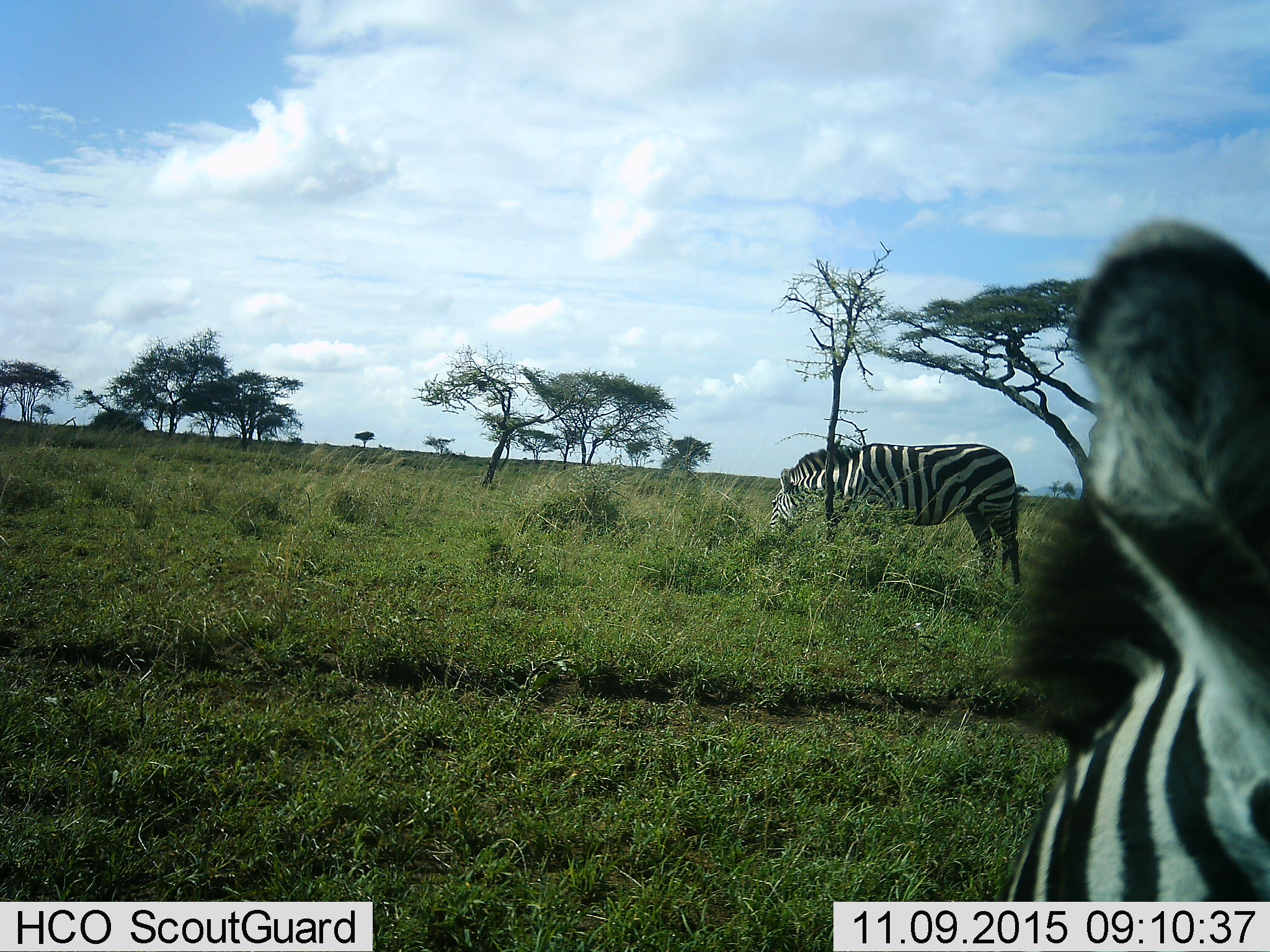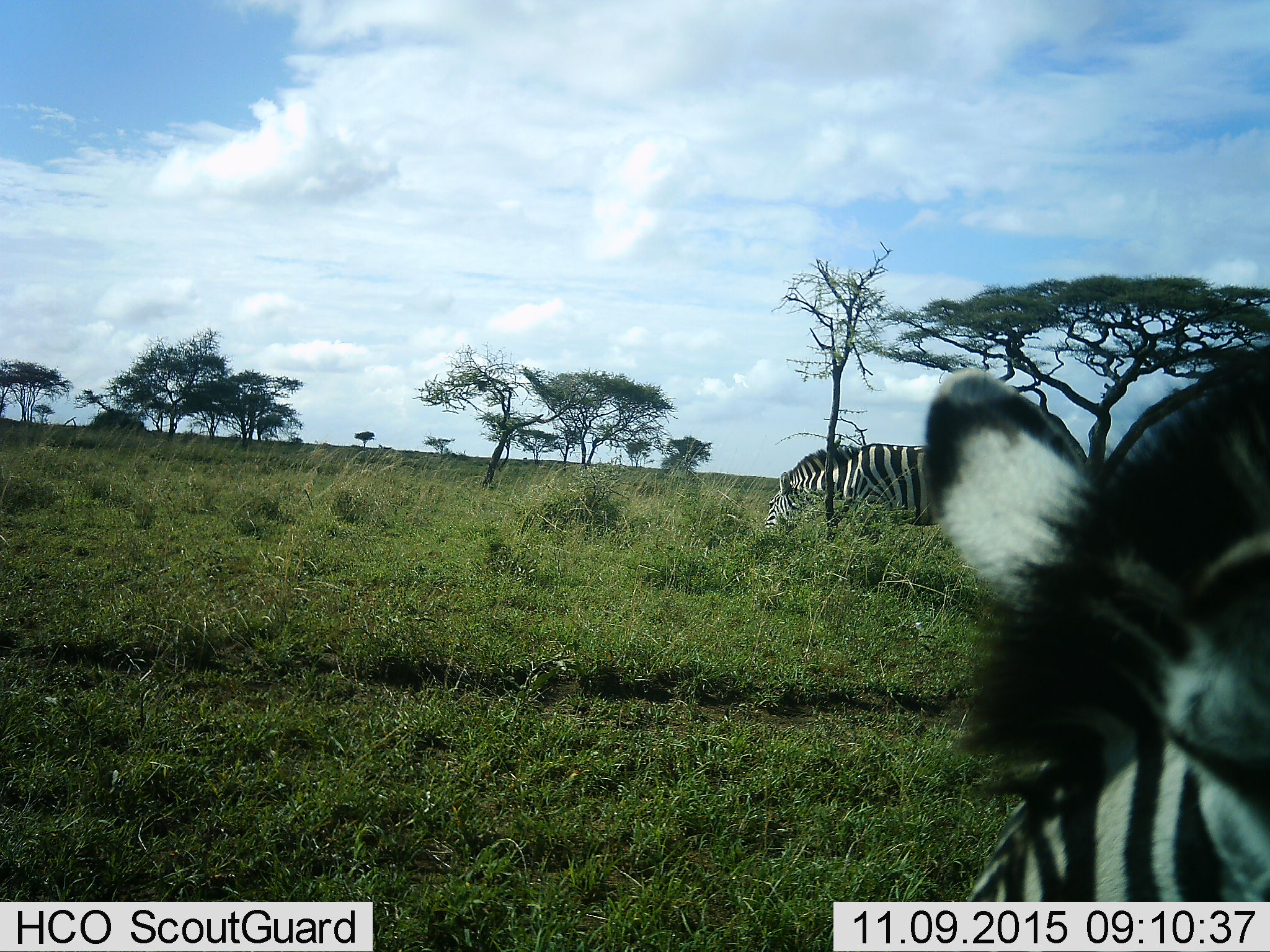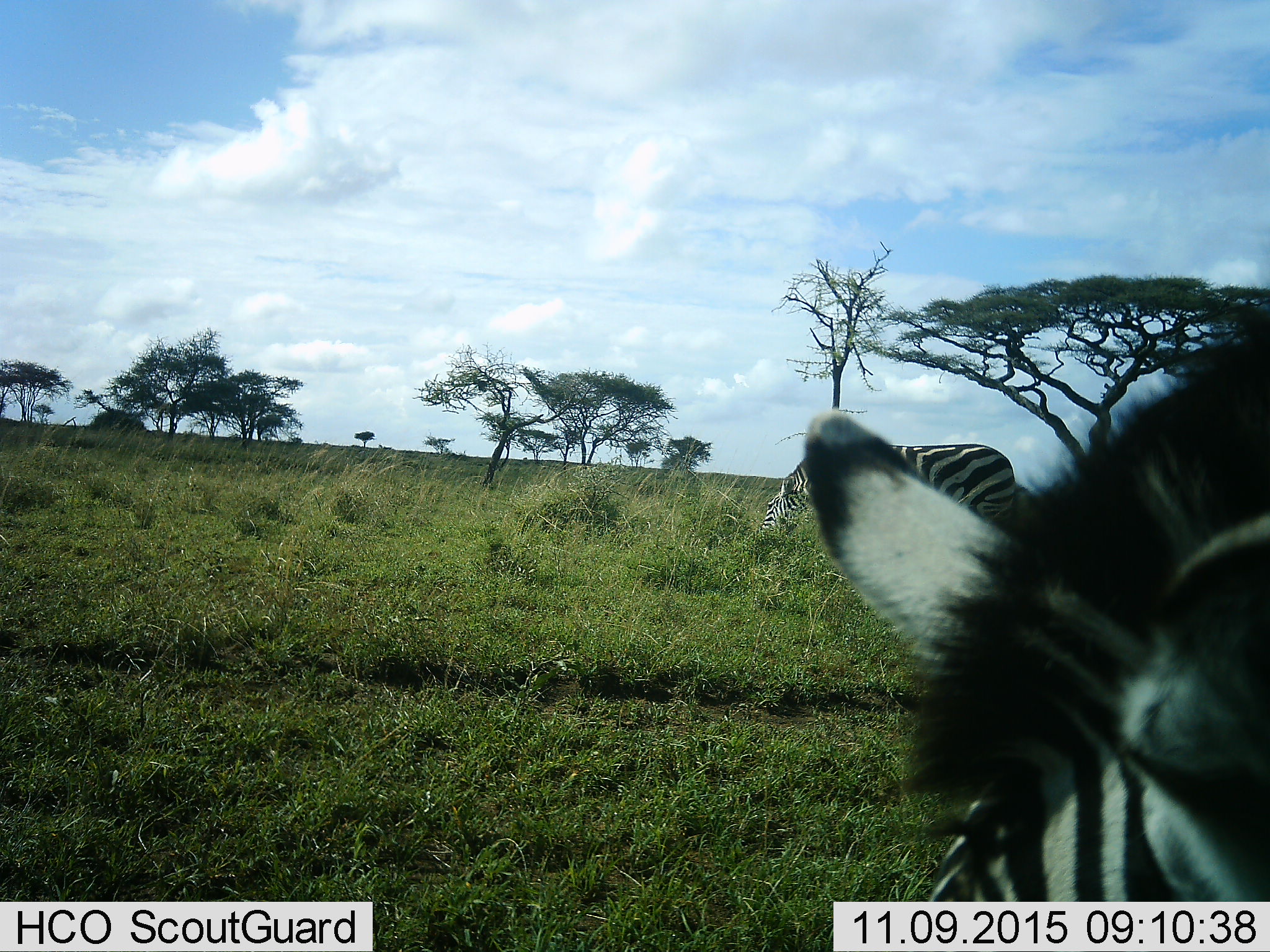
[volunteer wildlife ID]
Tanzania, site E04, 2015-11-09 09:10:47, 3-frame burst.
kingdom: Animalia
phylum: Chordata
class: Mammalia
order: Perissodactyla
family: Equidae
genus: Equus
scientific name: Equus quagga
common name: plains zebra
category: zebra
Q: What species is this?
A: Zebra (plains zebra) (Equus quagga).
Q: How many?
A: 2.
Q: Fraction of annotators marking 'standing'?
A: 53%.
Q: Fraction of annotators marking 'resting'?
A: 0%.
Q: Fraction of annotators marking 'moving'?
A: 27%.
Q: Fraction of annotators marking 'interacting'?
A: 0%.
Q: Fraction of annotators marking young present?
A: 0%.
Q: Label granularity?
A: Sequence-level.